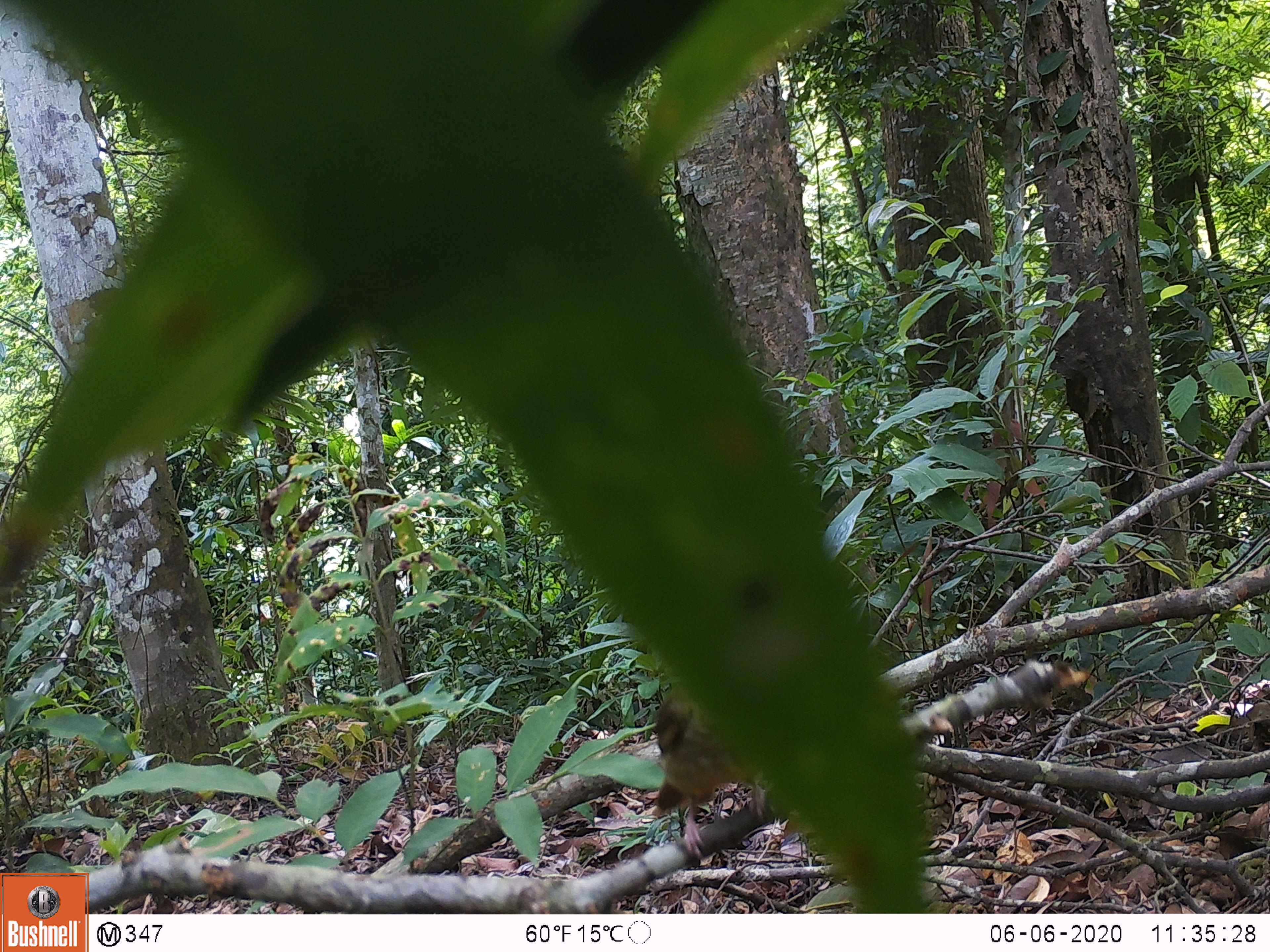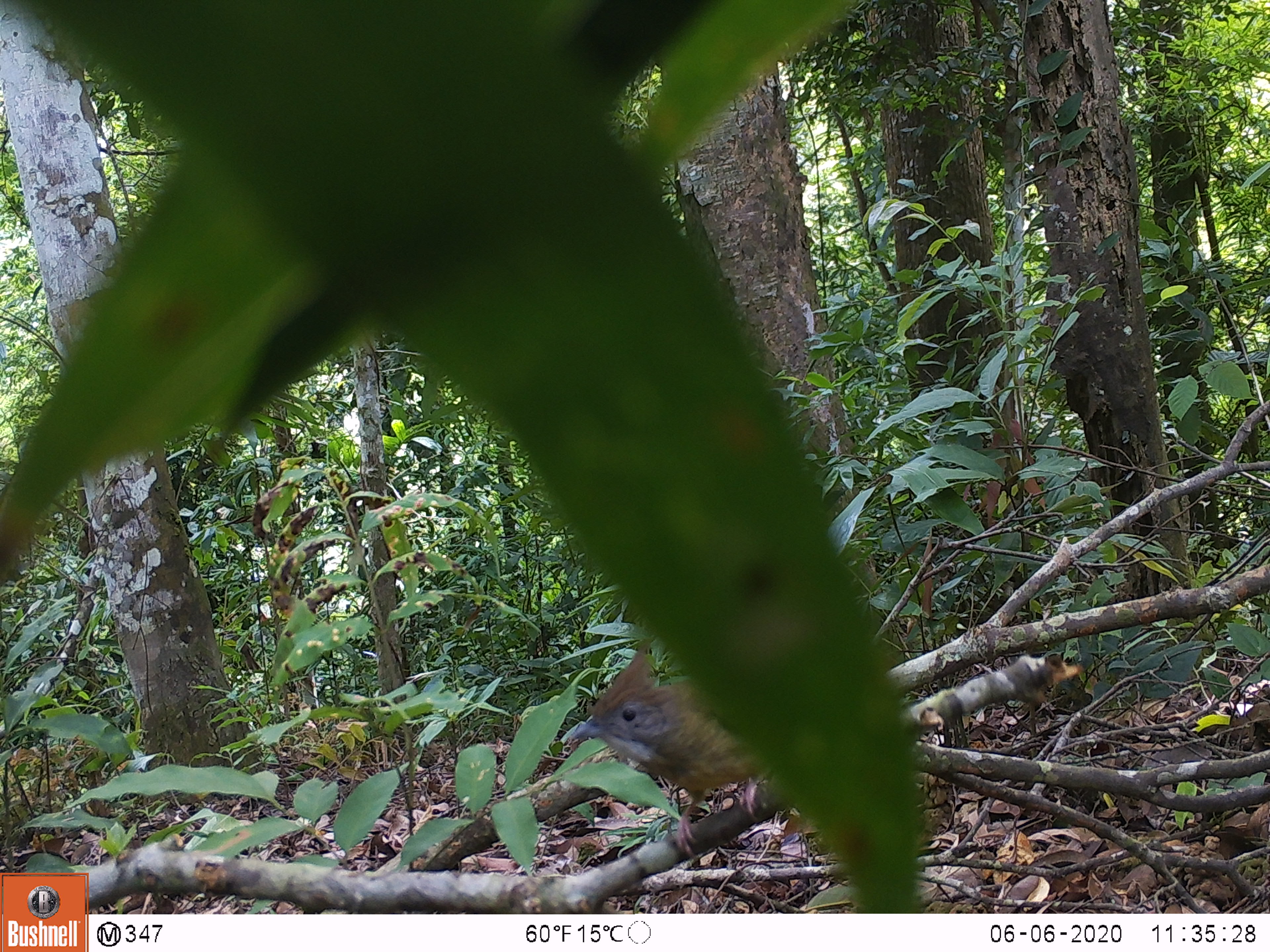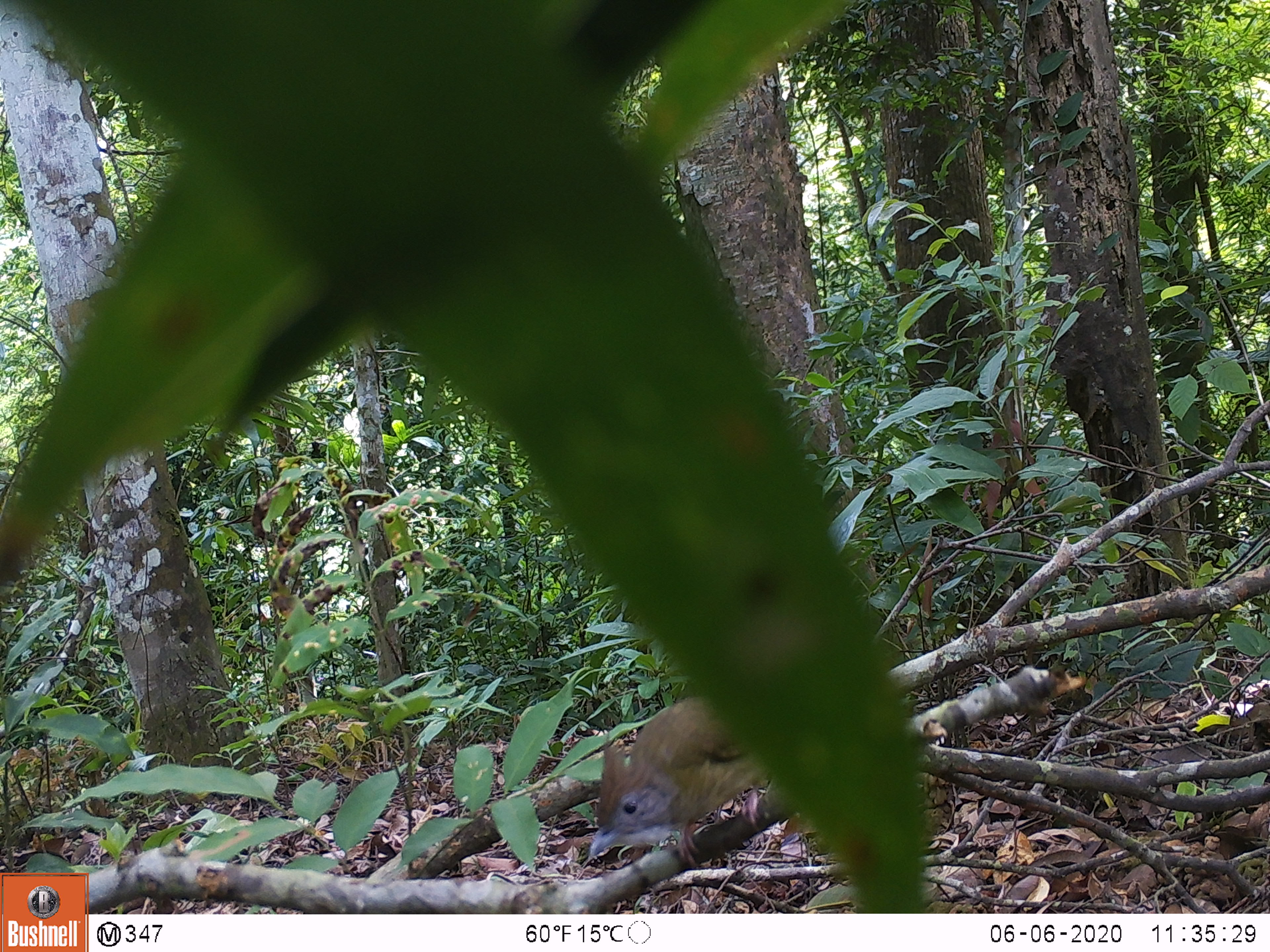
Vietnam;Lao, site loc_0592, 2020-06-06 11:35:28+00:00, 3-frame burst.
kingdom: Animalia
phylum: Chordata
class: Aves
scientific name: Aves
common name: bird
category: unidentified bird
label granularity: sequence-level